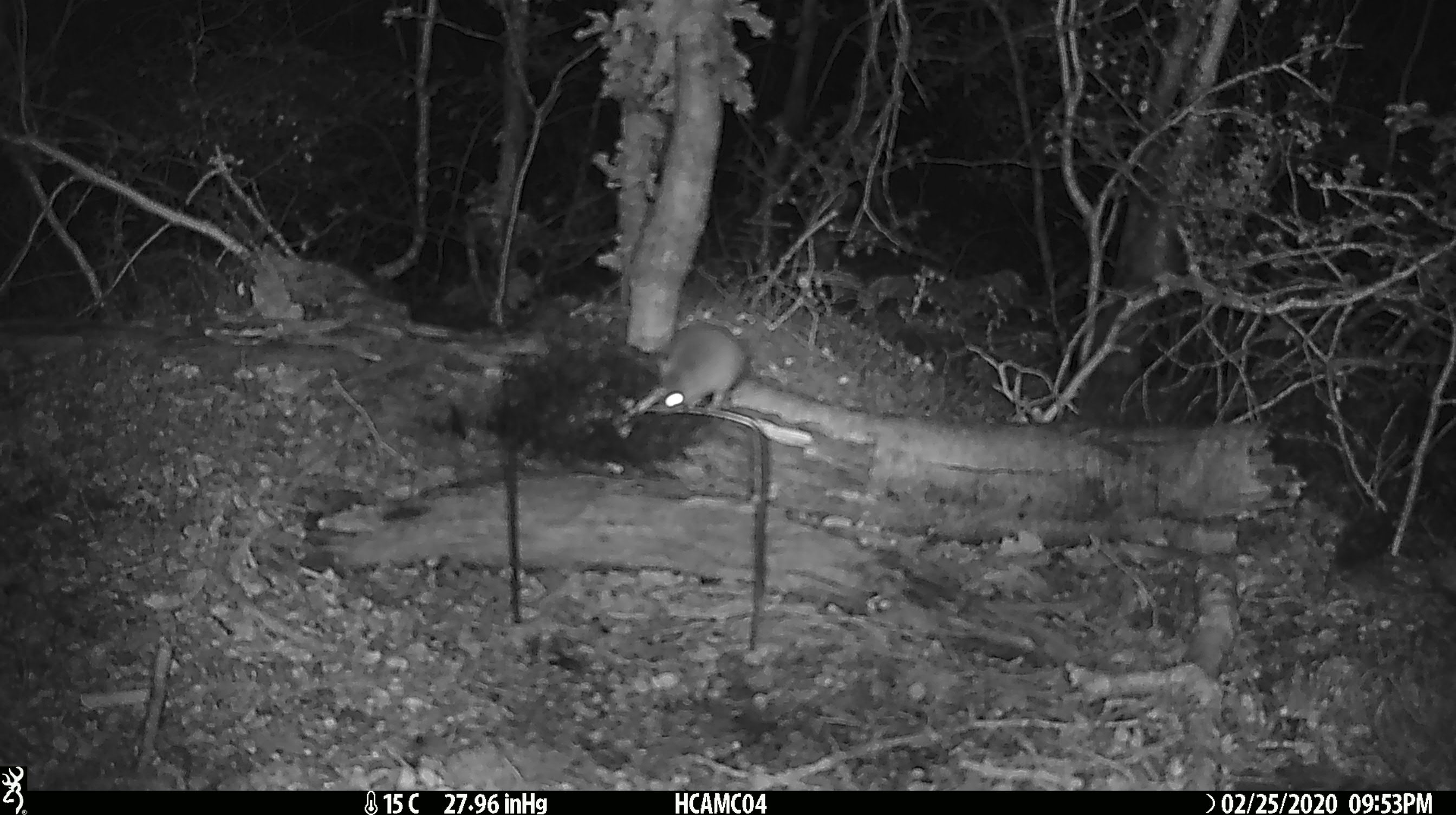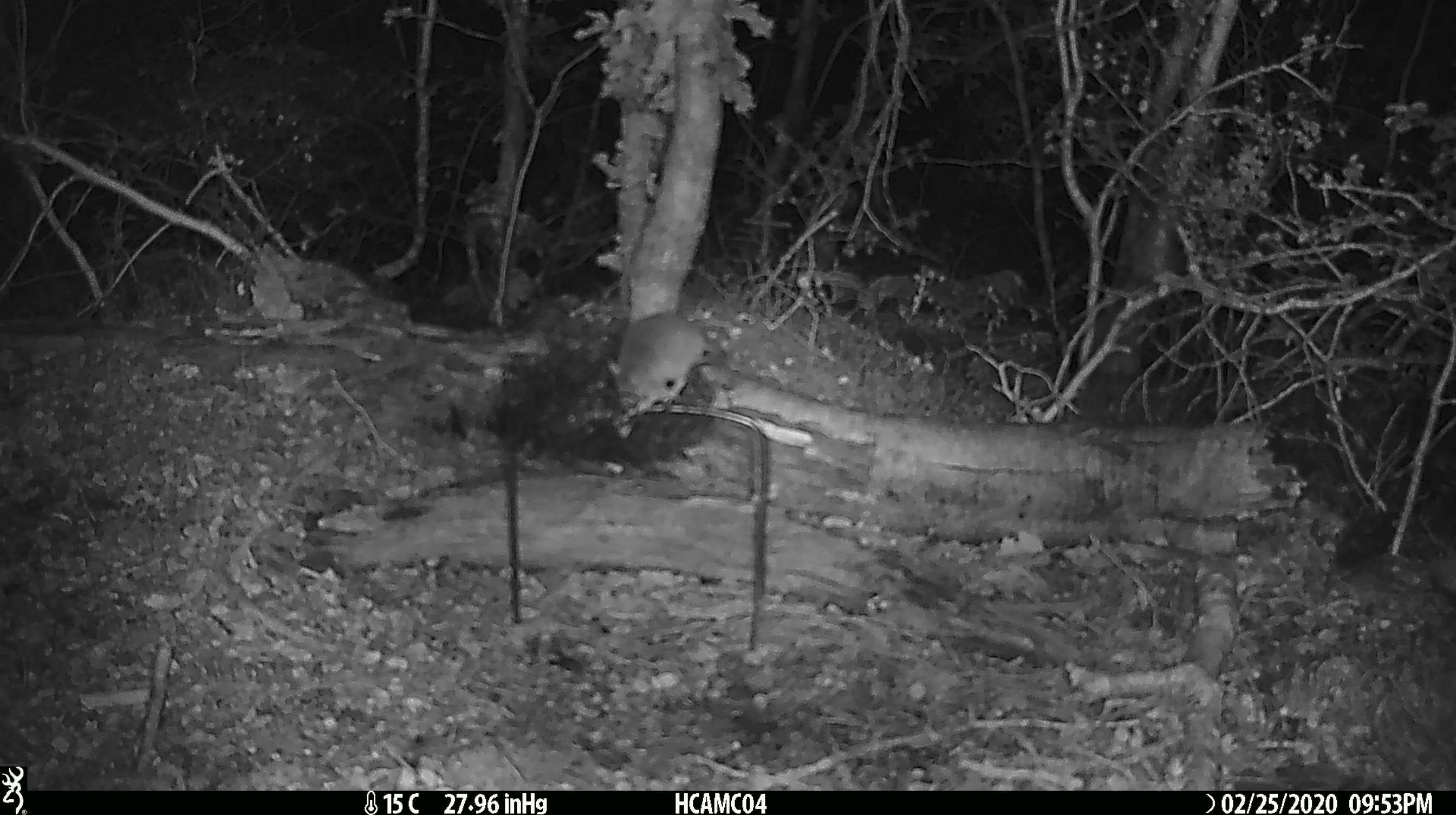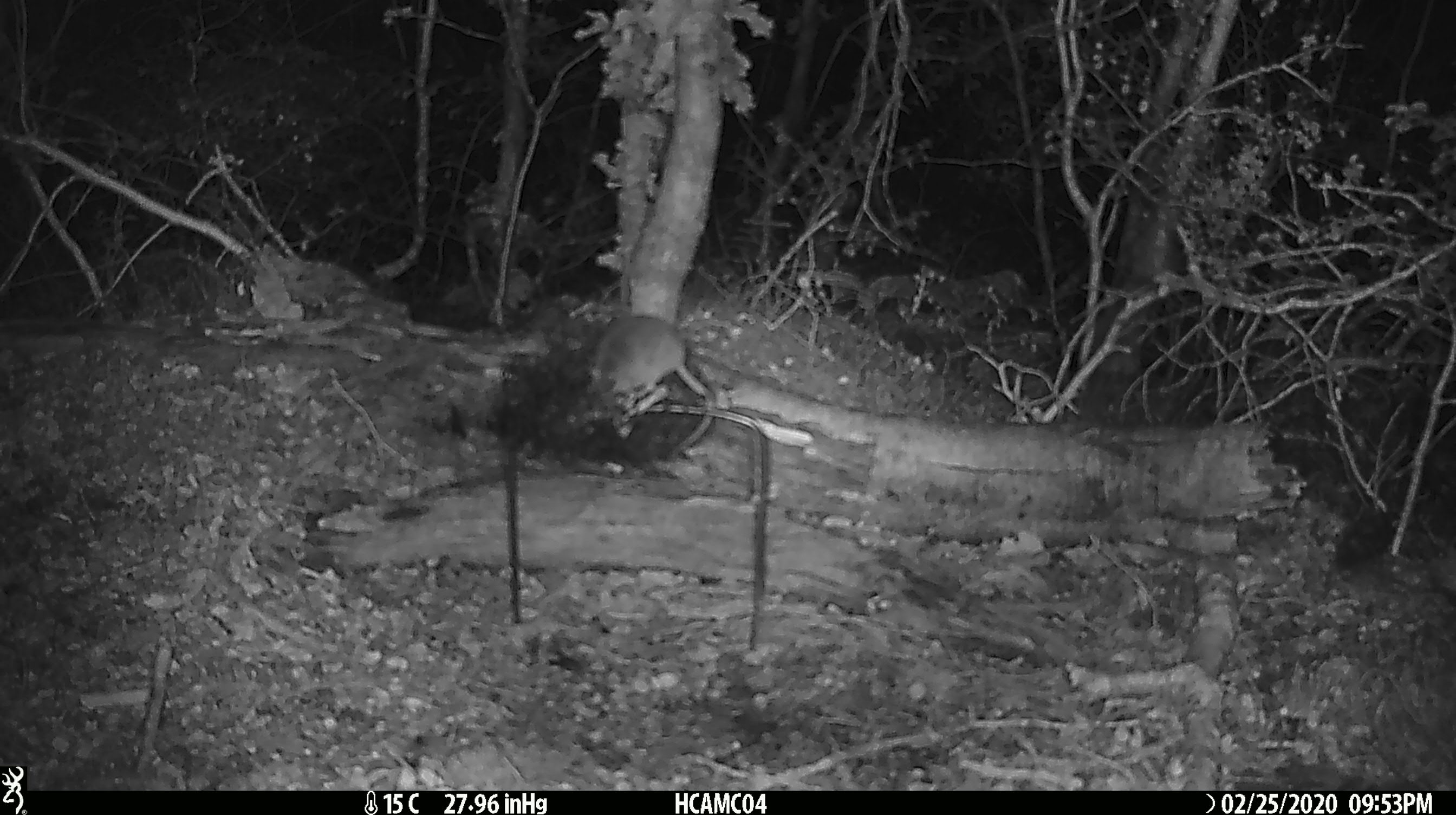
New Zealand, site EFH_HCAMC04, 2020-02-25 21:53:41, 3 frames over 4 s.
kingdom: Animalia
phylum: Chordata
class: Mammalia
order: Rodentia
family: Muridae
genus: Mus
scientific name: Mus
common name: mouse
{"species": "mouse (Mus)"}